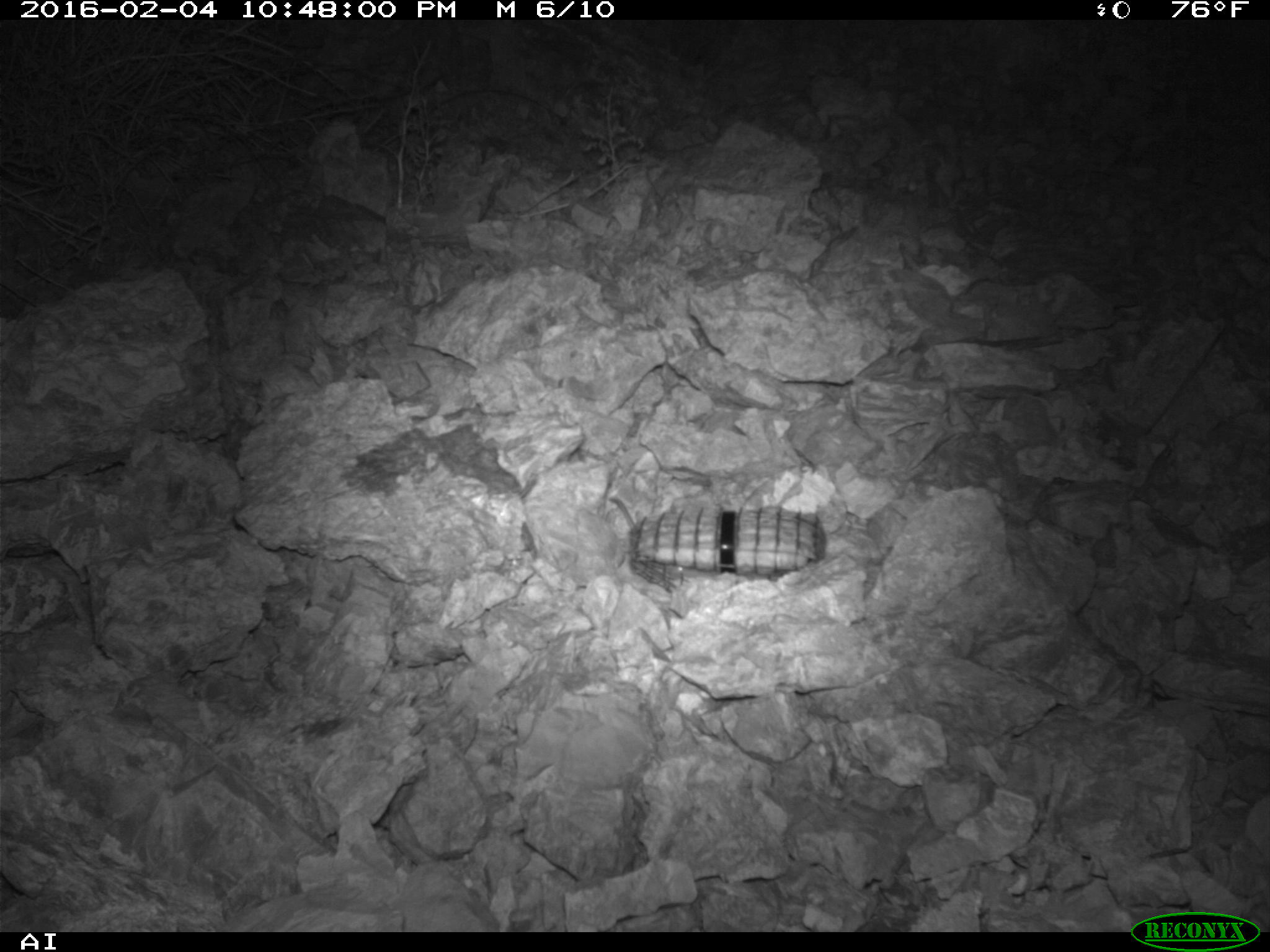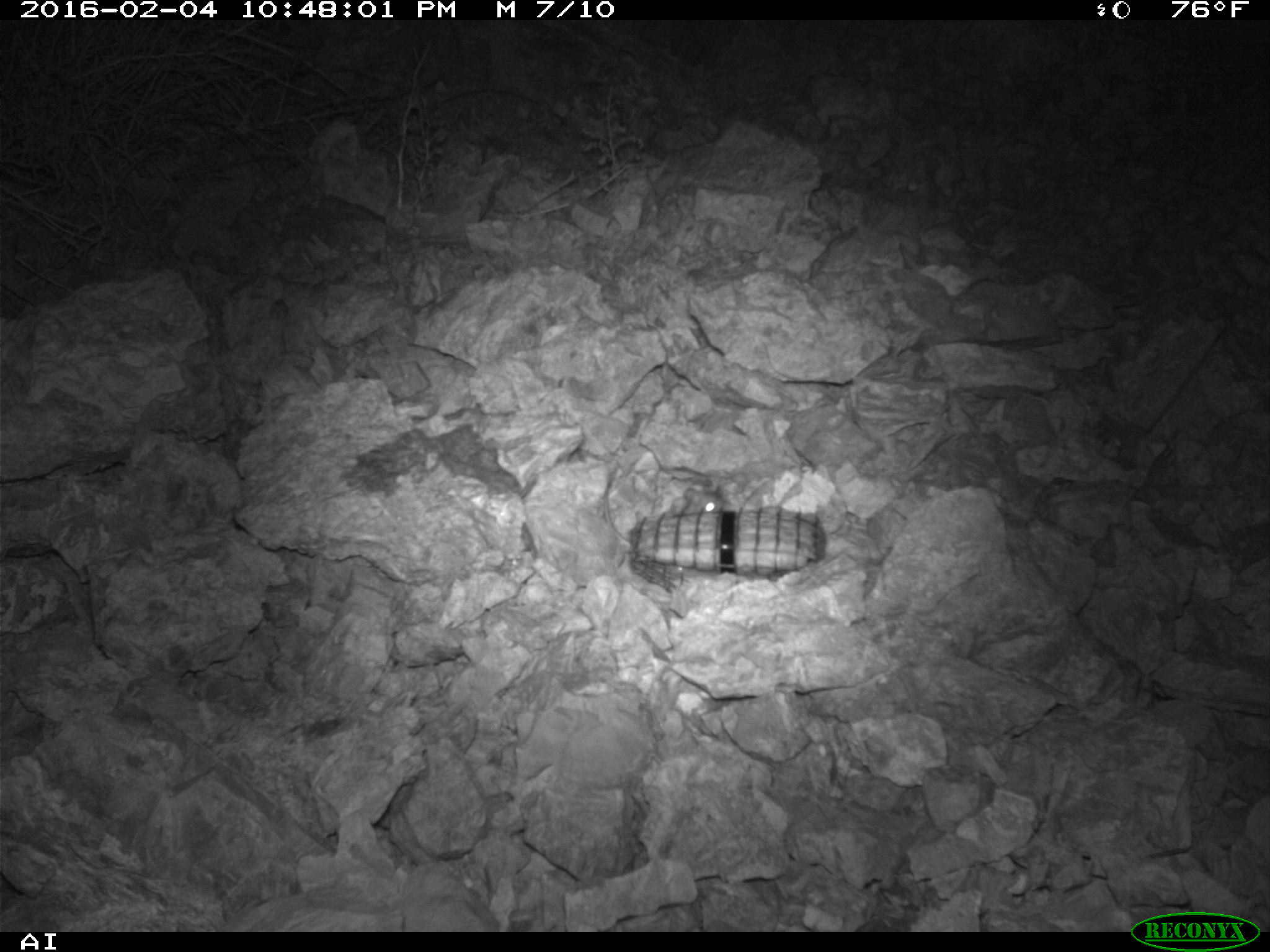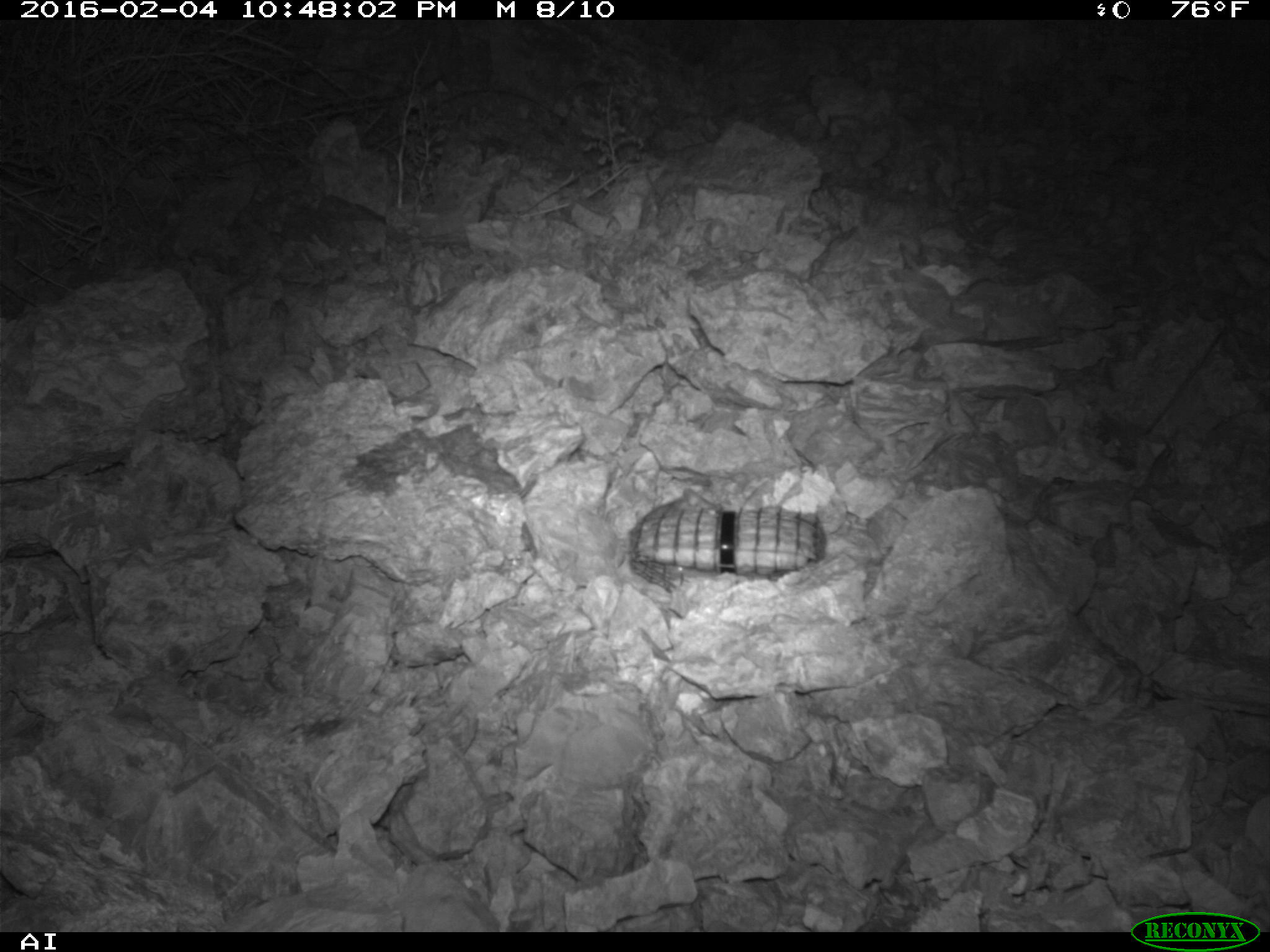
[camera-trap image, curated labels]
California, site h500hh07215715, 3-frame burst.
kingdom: Animalia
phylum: Chordata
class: Mammalia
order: Rodentia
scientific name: Rodentia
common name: rodent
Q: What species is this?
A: Rodent (Rodentia).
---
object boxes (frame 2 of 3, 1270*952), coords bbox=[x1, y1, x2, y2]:
rodent: bbox=[665, 484, 724, 513]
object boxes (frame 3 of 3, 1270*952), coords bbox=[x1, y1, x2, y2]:
rodent: bbox=[642, 489, 722, 518]